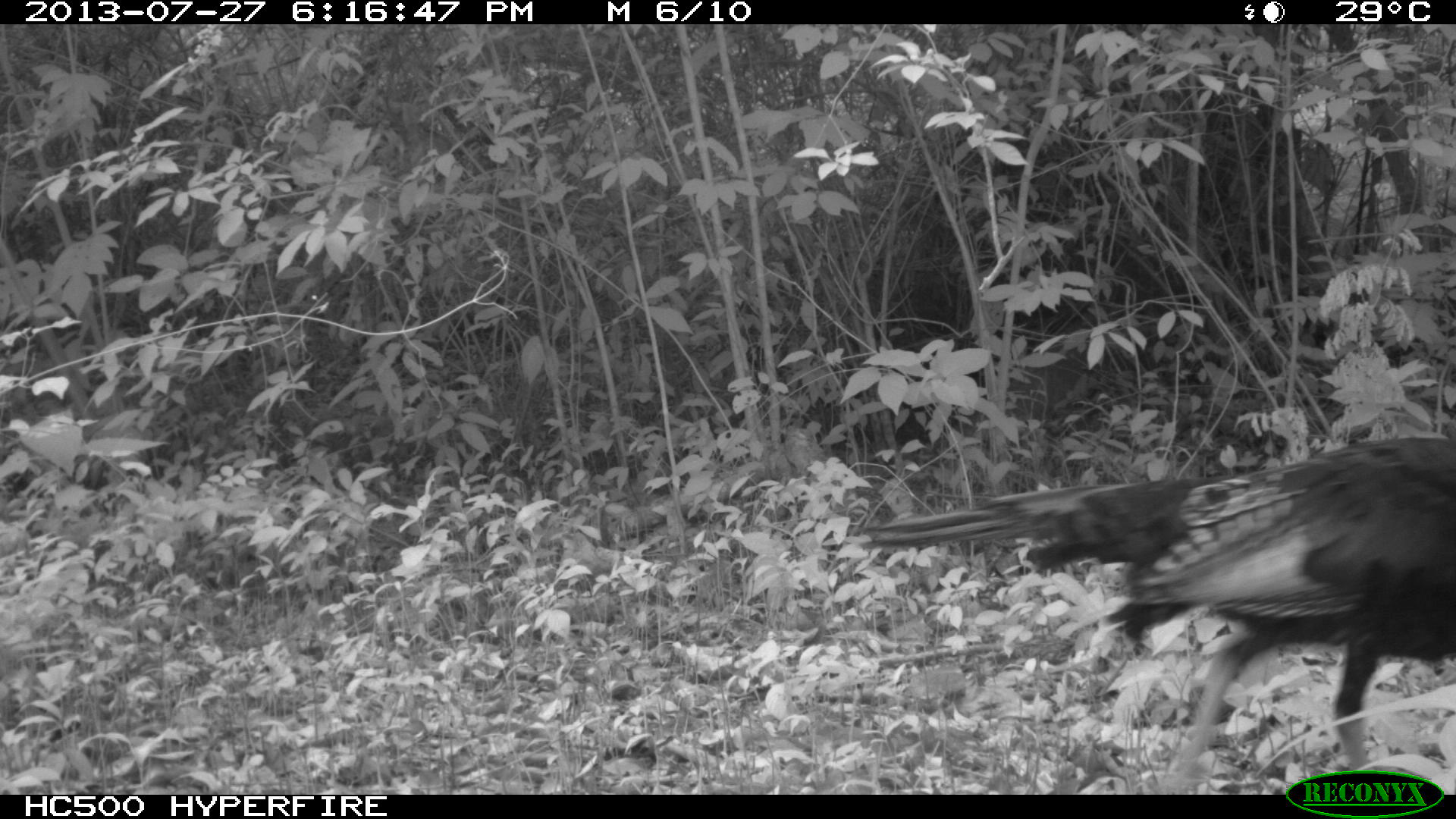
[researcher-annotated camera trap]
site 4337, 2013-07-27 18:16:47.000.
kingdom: Animalia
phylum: Chordata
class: Aves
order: Galliformes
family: Phasianidae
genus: Meleagris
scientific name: Meleagris ocellata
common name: ocellated turkey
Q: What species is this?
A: Meleagris ocellata (ocellated turkey).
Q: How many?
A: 1.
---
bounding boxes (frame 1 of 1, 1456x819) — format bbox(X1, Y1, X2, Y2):
meleagris ocellata: bbox(855, 434, 1456, 790)